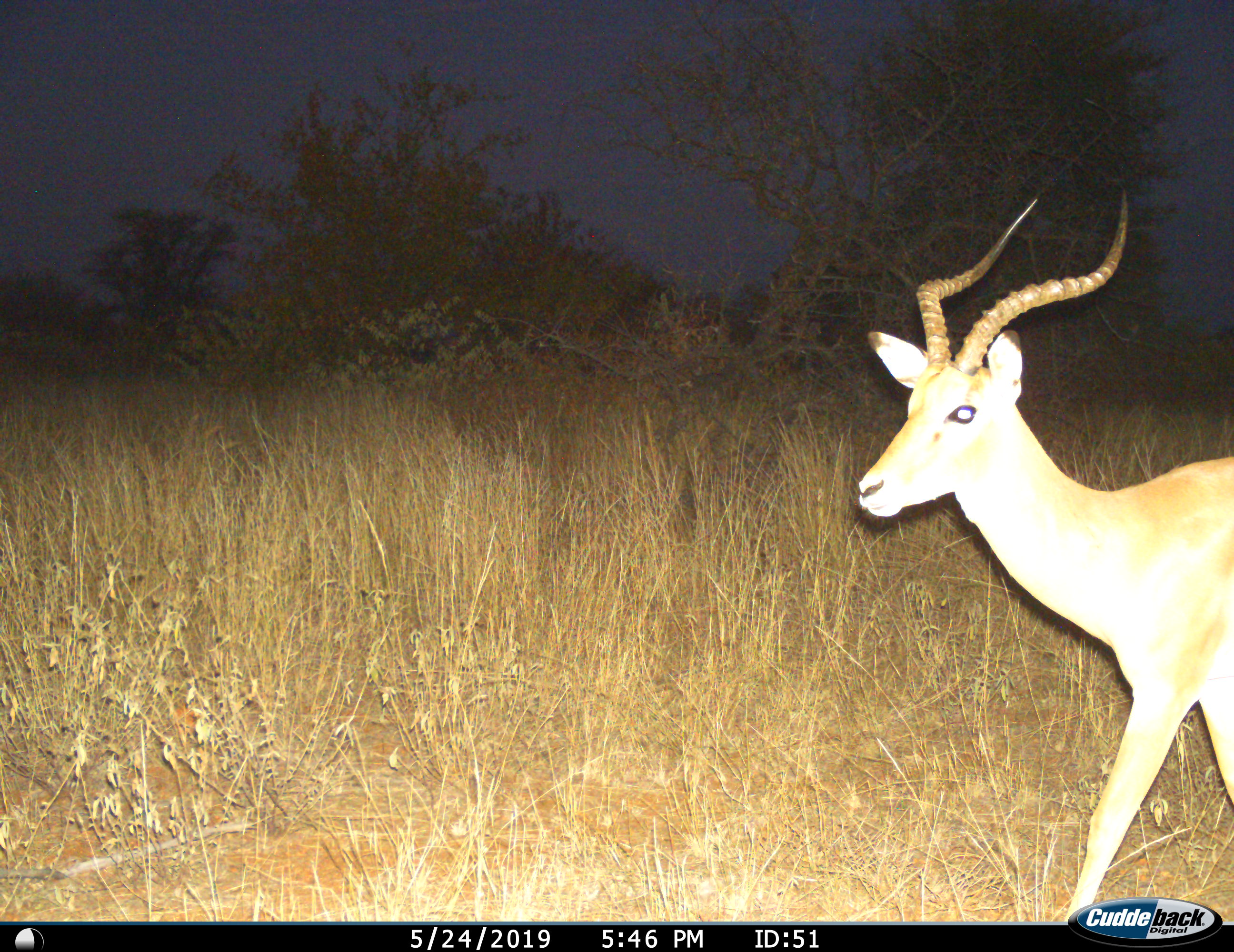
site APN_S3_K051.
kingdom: Animalia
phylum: Chordata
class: Mammalia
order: Artiodactyla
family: Bovidae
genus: Aepyceros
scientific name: Aepyceros melampus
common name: impala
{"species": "impala (Aepyceros melampus)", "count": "1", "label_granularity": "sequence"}